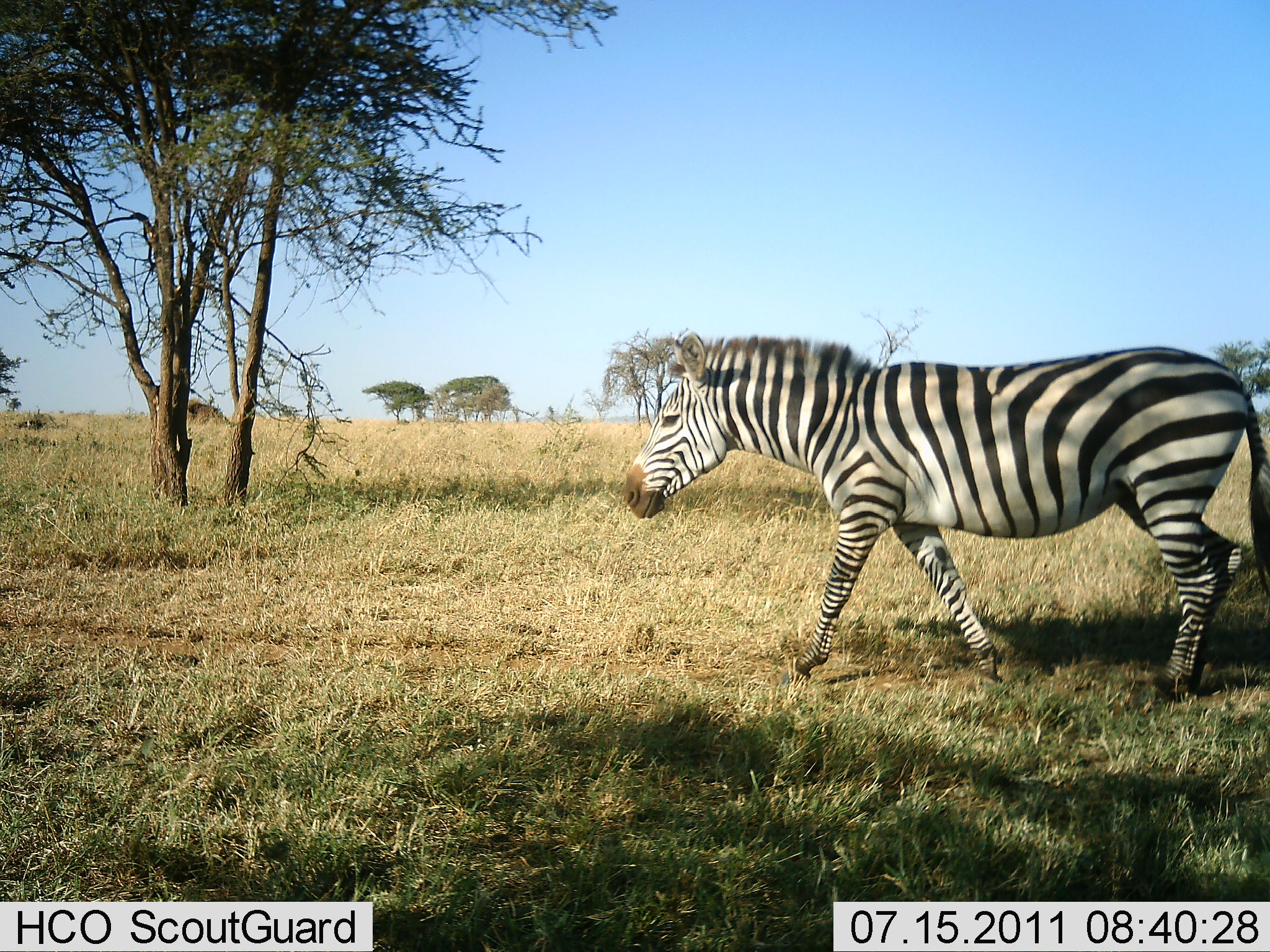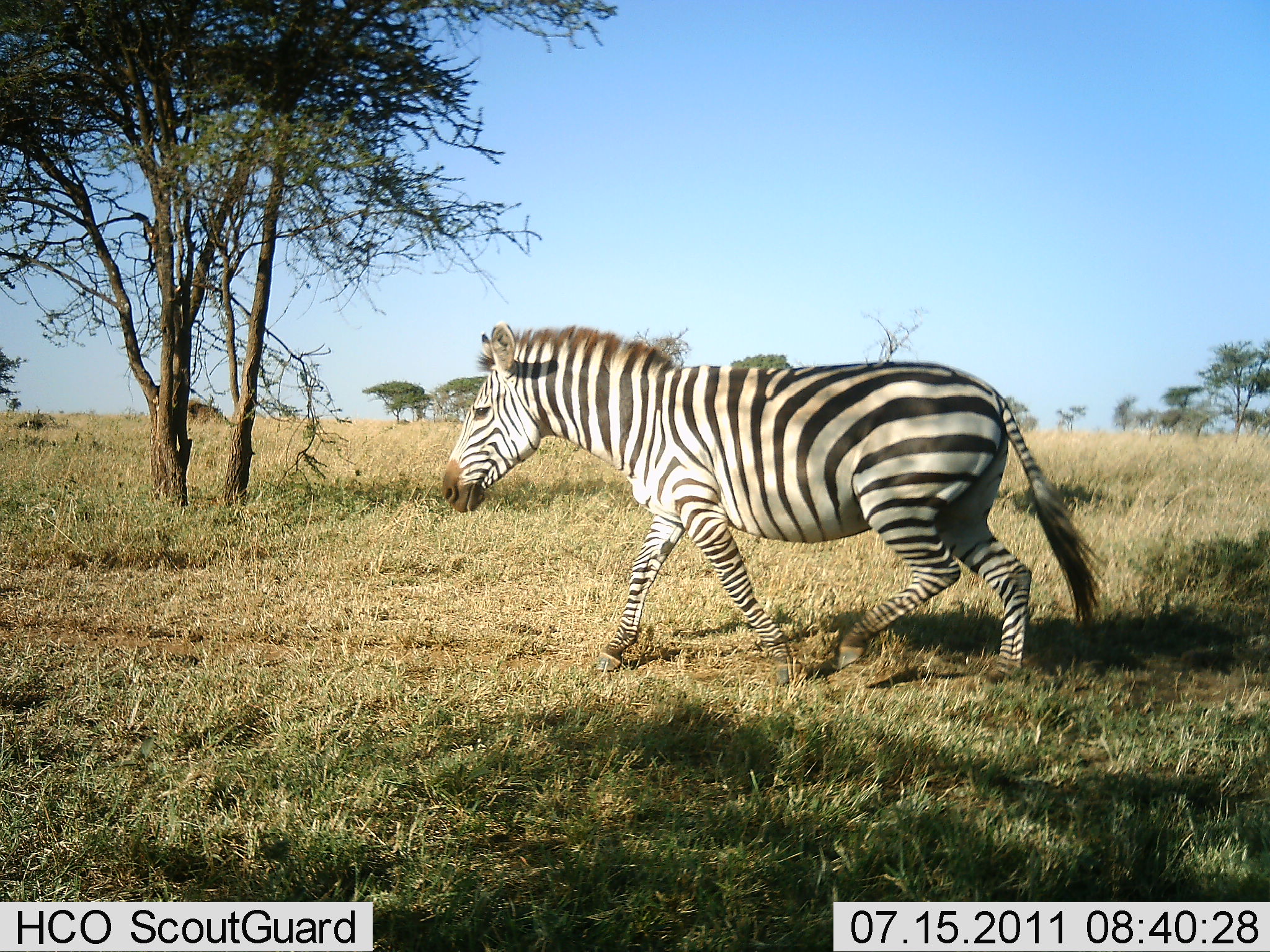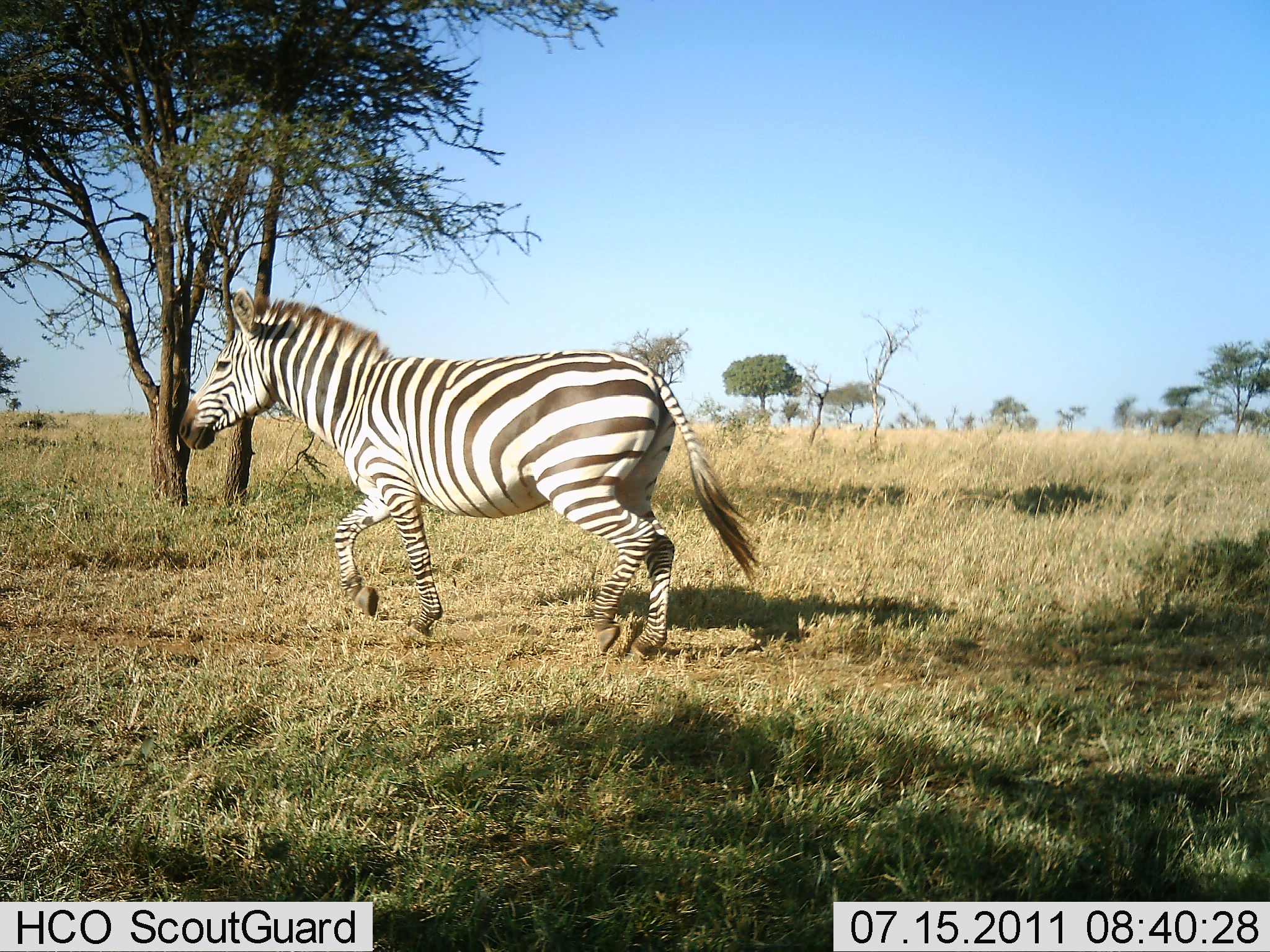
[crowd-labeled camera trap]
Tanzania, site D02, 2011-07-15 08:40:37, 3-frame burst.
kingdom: Animalia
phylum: Chordata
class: Mammalia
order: Perissodactyla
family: Equidae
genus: Equus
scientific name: Equus quagga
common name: plains zebra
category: zebra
Zebra (plains zebra) (Equus quagga), count 1. Behavior (volunteer vote fractions): standing 0%, resting 0%, moving 100%, interacting 0%. Young present (vote fraction): 0%. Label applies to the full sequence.